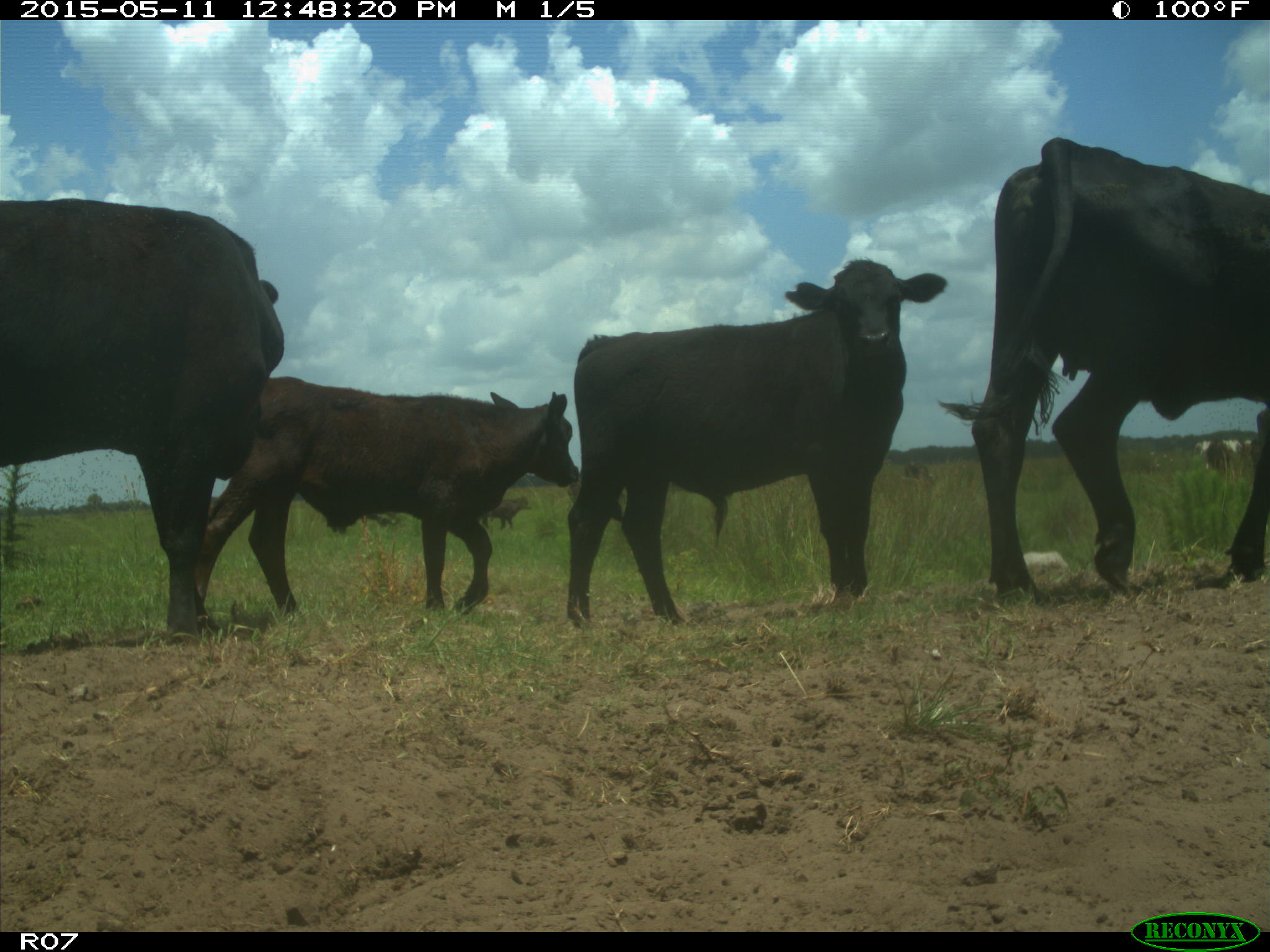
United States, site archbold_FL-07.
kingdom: Animalia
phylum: Chordata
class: Mammalia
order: Artiodactyla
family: Bovidae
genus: Bos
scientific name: Bos taurus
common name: domestic cow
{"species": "Bos taurus (domestic cow)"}